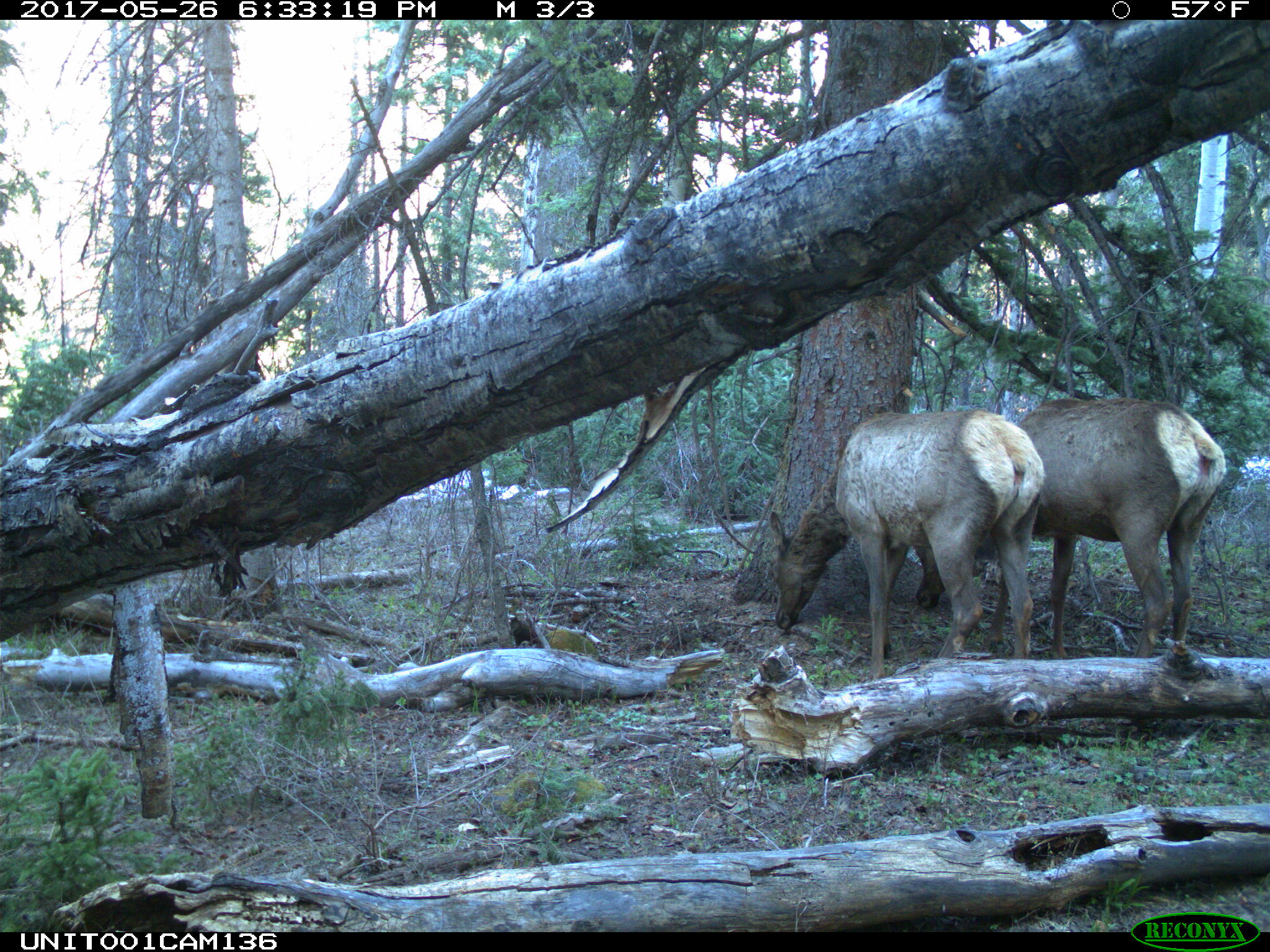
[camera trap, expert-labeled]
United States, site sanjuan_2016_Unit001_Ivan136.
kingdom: Animalia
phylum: Chordata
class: Mammalia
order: Artiodactyla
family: Cervidae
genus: Cervus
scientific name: Cervus elaphus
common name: red deer